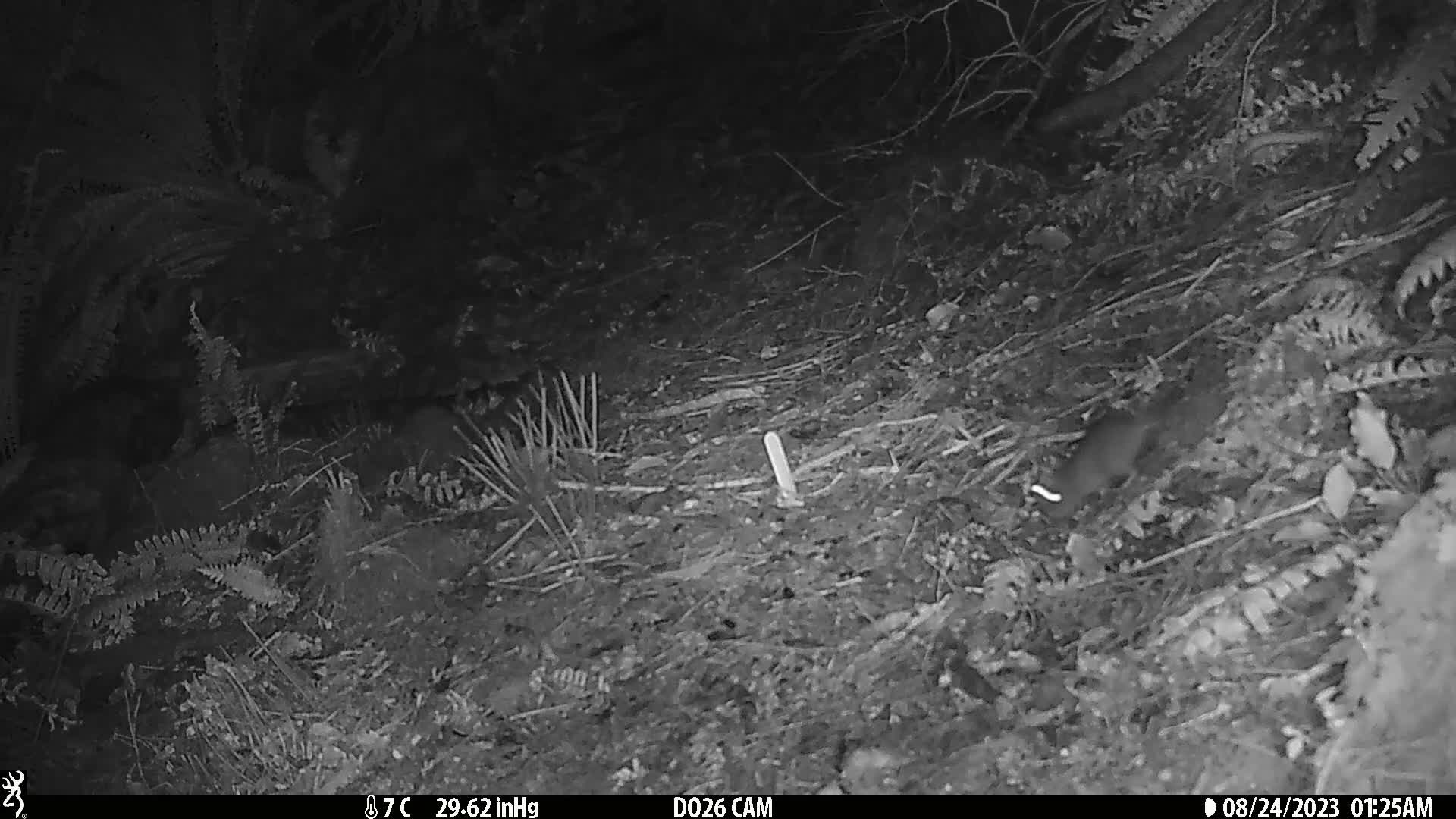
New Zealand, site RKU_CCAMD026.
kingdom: Animalia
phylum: Chordata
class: Mammalia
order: Rodentia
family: Muridae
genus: Rattus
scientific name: Rattus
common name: rat